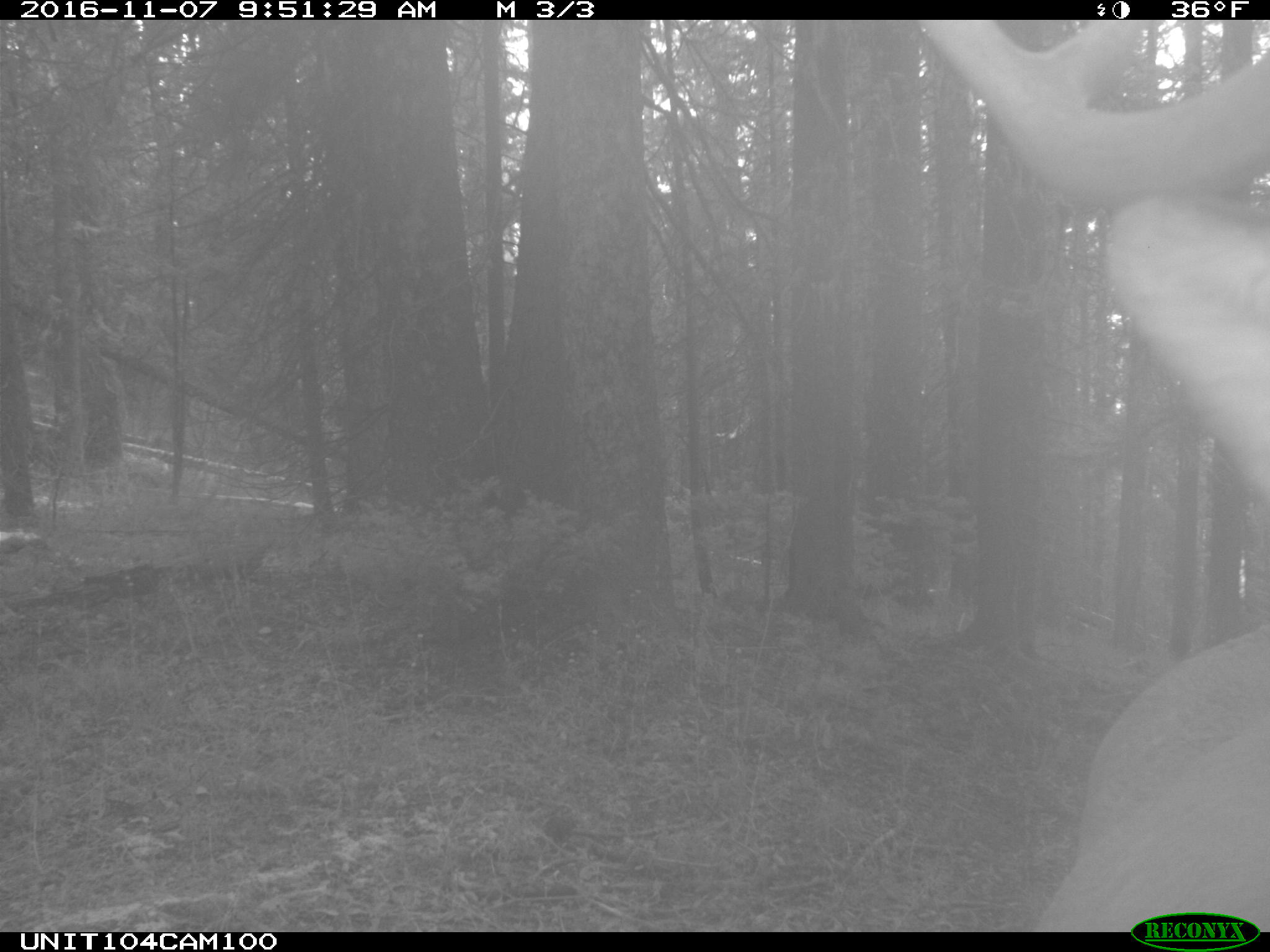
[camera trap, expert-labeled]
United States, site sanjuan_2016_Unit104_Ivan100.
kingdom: Animalia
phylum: Chordata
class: Mammalia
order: Artiodactyla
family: Cervidae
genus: Cervus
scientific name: Cervus elaphus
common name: red deer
Cervus elaphus (red deer).